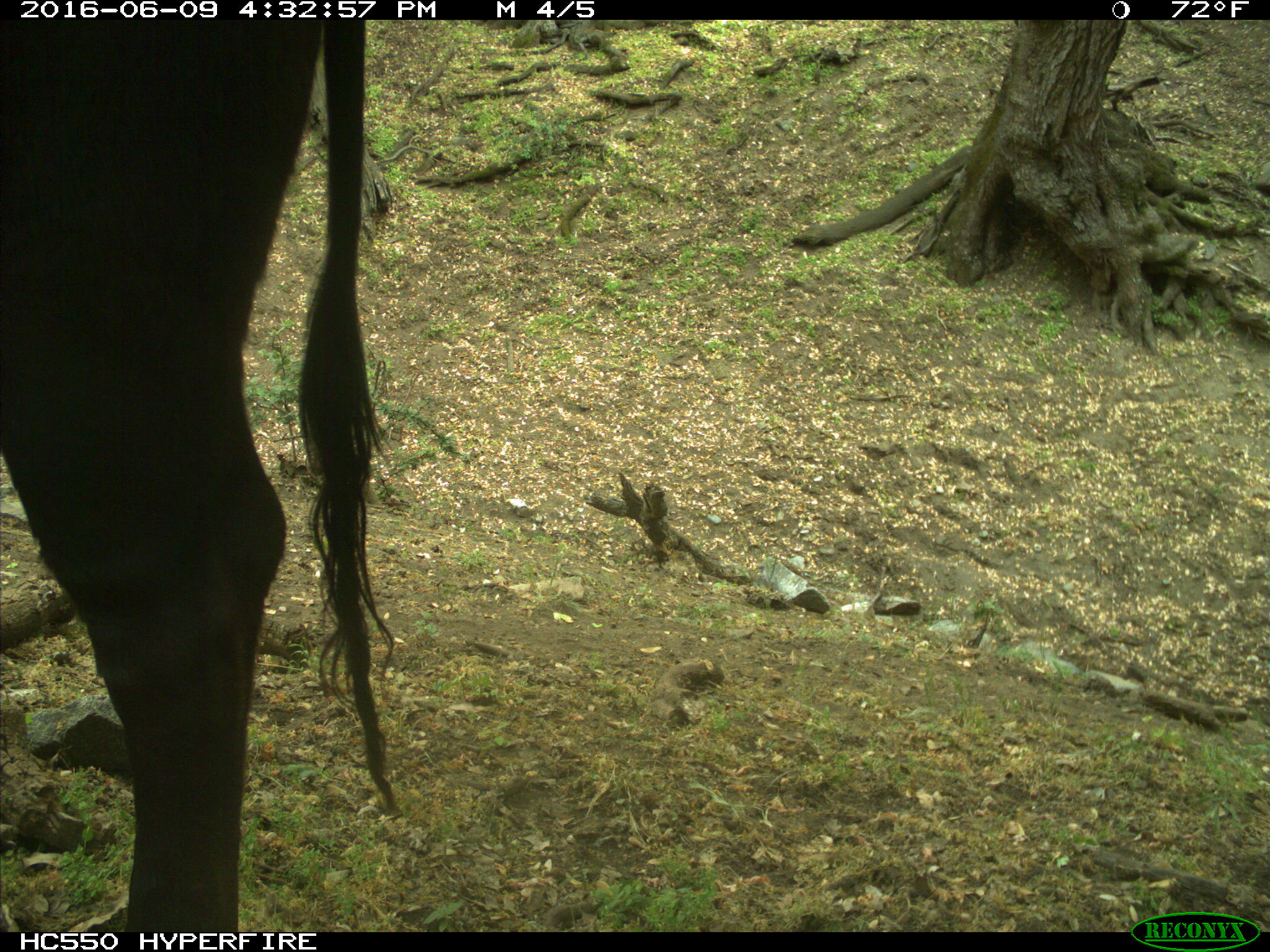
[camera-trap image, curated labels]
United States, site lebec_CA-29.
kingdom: Animalia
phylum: Chordata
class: Mammalia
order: Artiodactyla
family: Bovidae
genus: Bos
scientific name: Bos taurus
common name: domestic cow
Bos taurus (domestic cow).